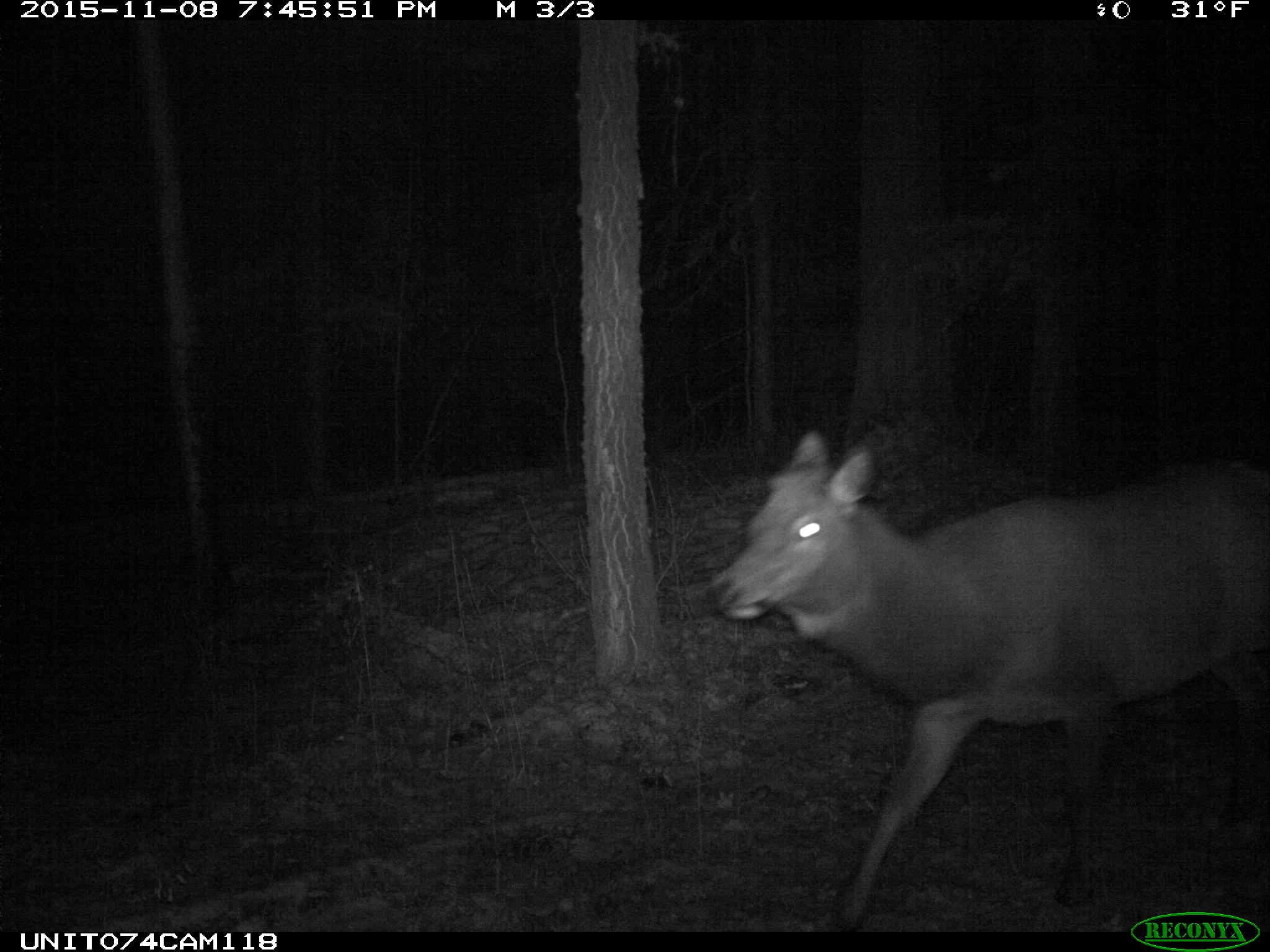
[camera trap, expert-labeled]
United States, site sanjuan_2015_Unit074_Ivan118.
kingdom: Animalia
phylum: Chordata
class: Mammalia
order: Artiodactyla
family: Cervidae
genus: Cervus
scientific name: Cervus elaphus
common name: red deer